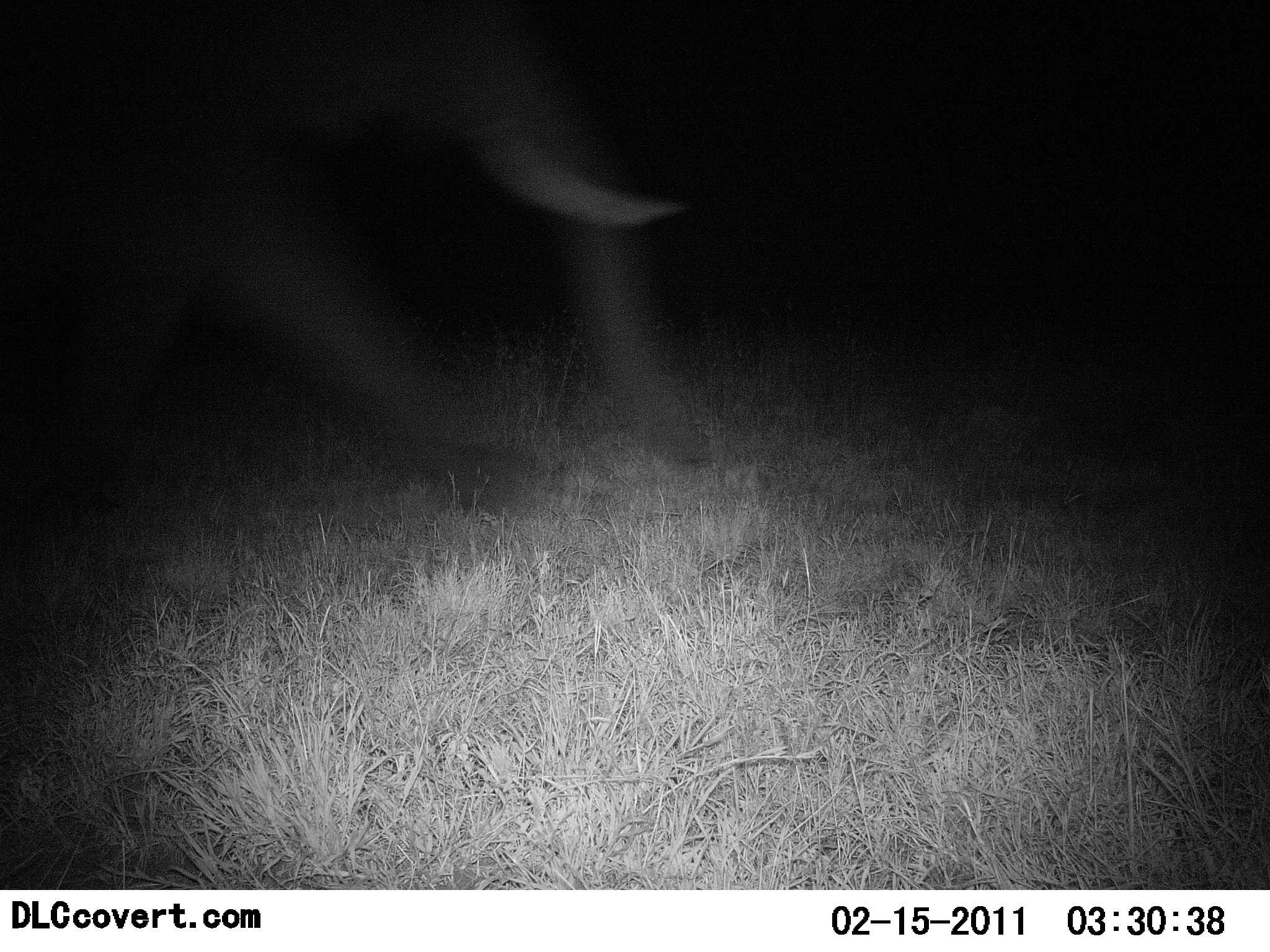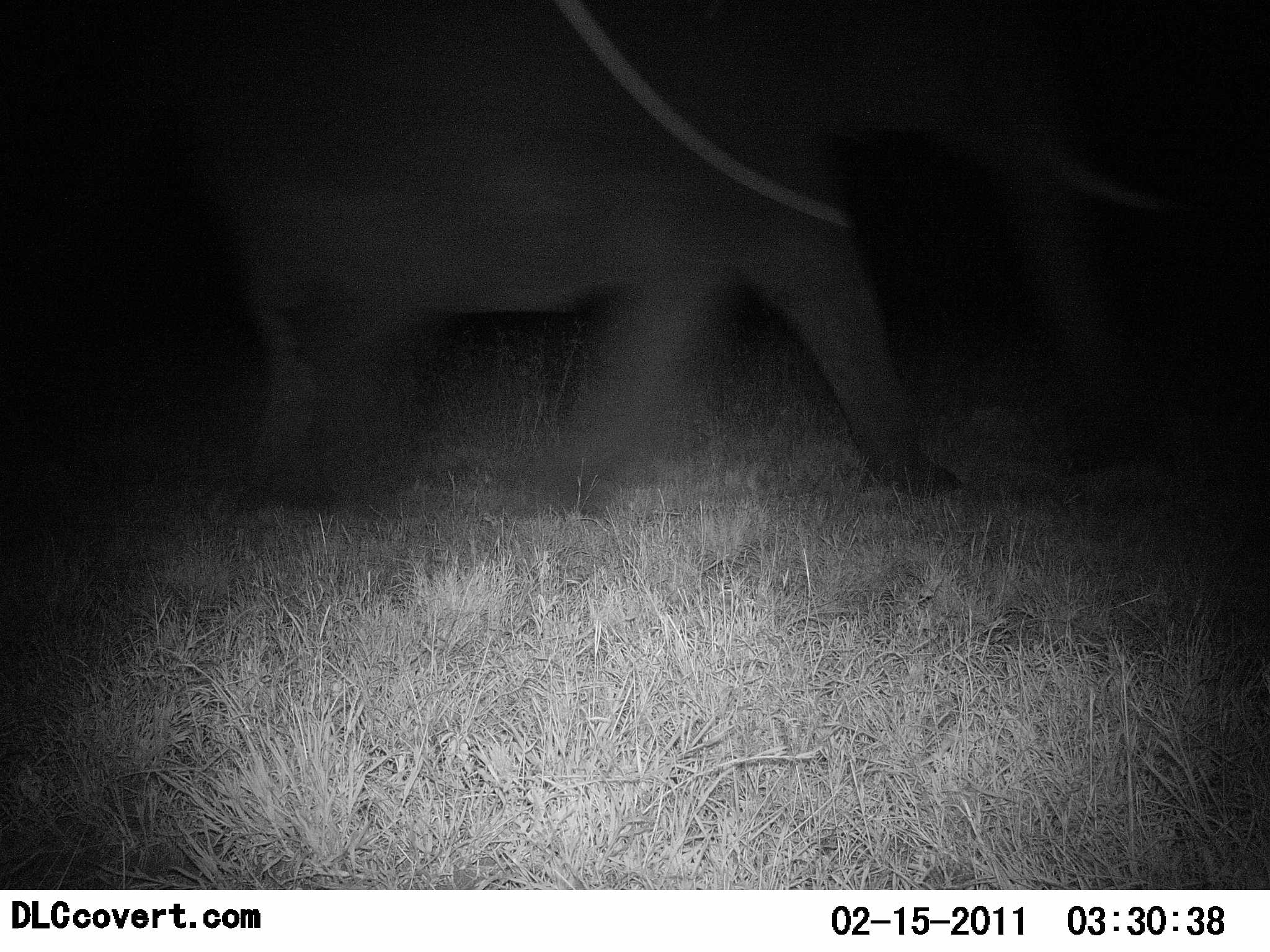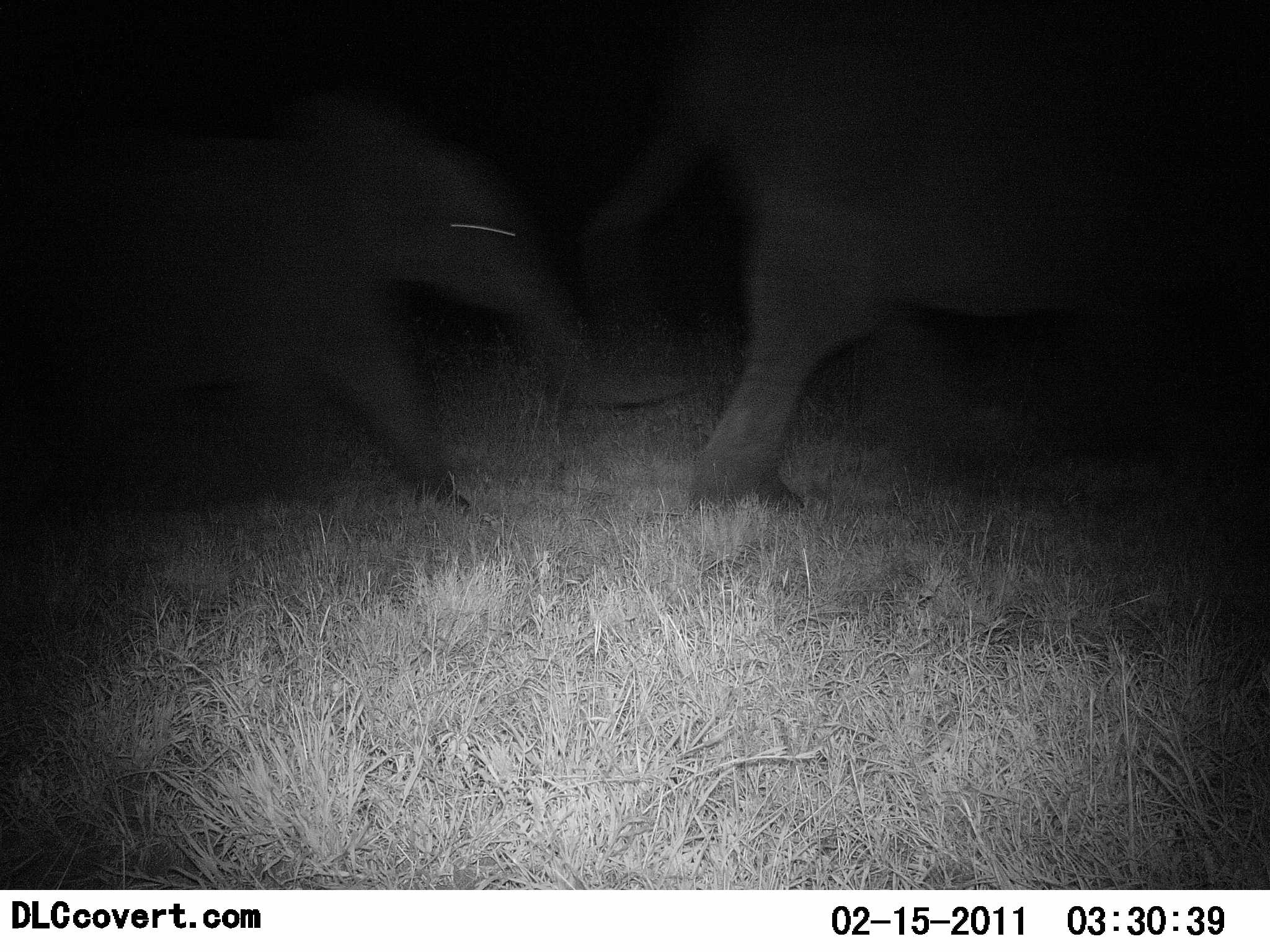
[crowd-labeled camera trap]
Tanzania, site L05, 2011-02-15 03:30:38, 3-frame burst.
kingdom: Animalia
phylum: Chordata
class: Mammalia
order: Proboscidea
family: Elephantidae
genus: Loxodonta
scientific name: Loxodonta africana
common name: african bush elephant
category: elephant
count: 2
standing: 15%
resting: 0%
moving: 100%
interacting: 0%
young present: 46%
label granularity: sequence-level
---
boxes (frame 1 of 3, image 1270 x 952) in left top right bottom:
animal: 1 0 710 500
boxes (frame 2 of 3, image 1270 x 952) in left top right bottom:
animal: 178 0 1194 501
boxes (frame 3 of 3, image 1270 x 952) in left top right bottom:
animal: 599 0 1270 520; 1 89 596 525